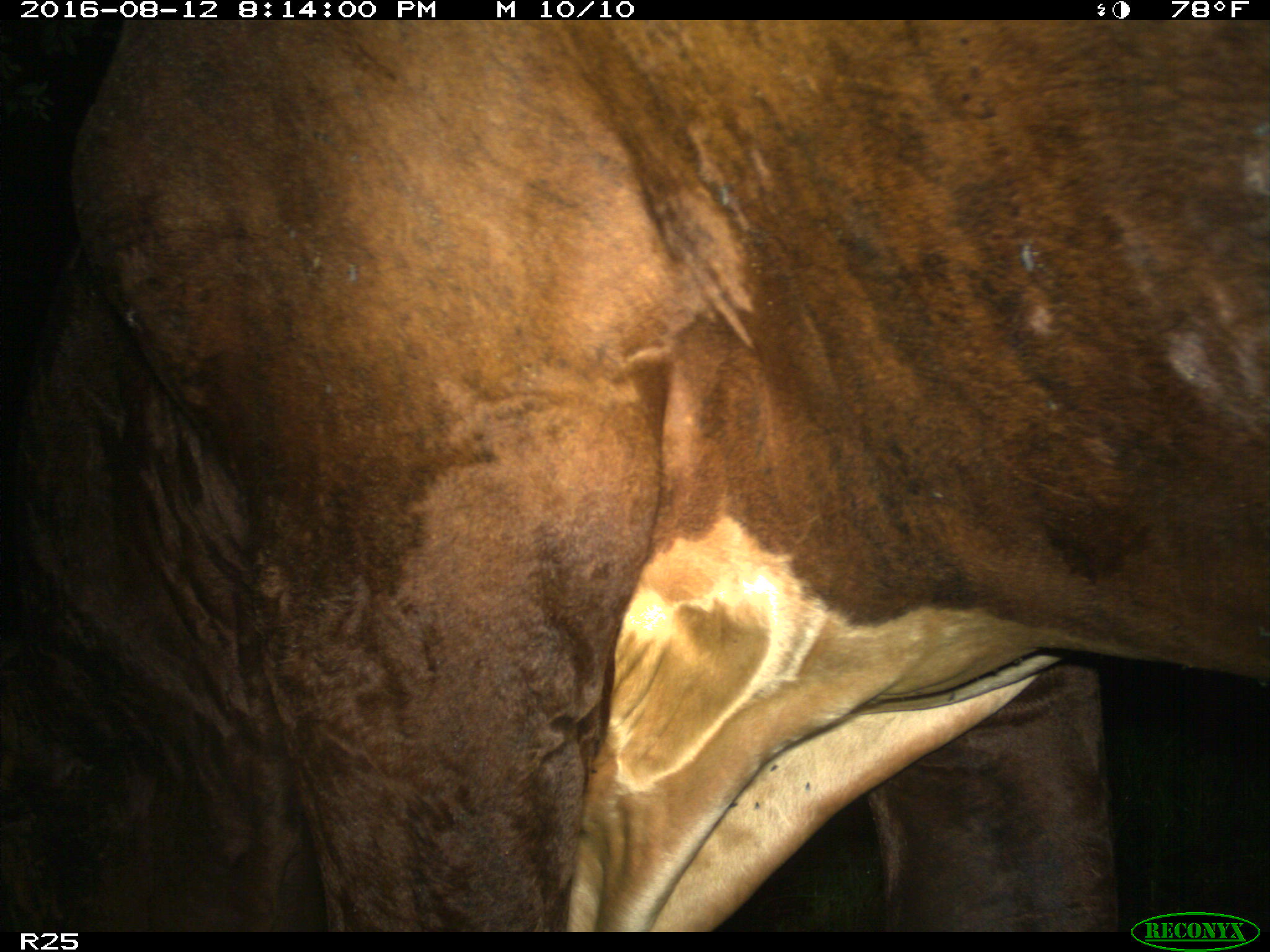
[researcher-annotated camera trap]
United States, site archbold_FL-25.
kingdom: Animalia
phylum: Chordata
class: Mammalia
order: Artiodactyla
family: Bovidae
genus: Bos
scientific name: Bos taurus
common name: domestic cow